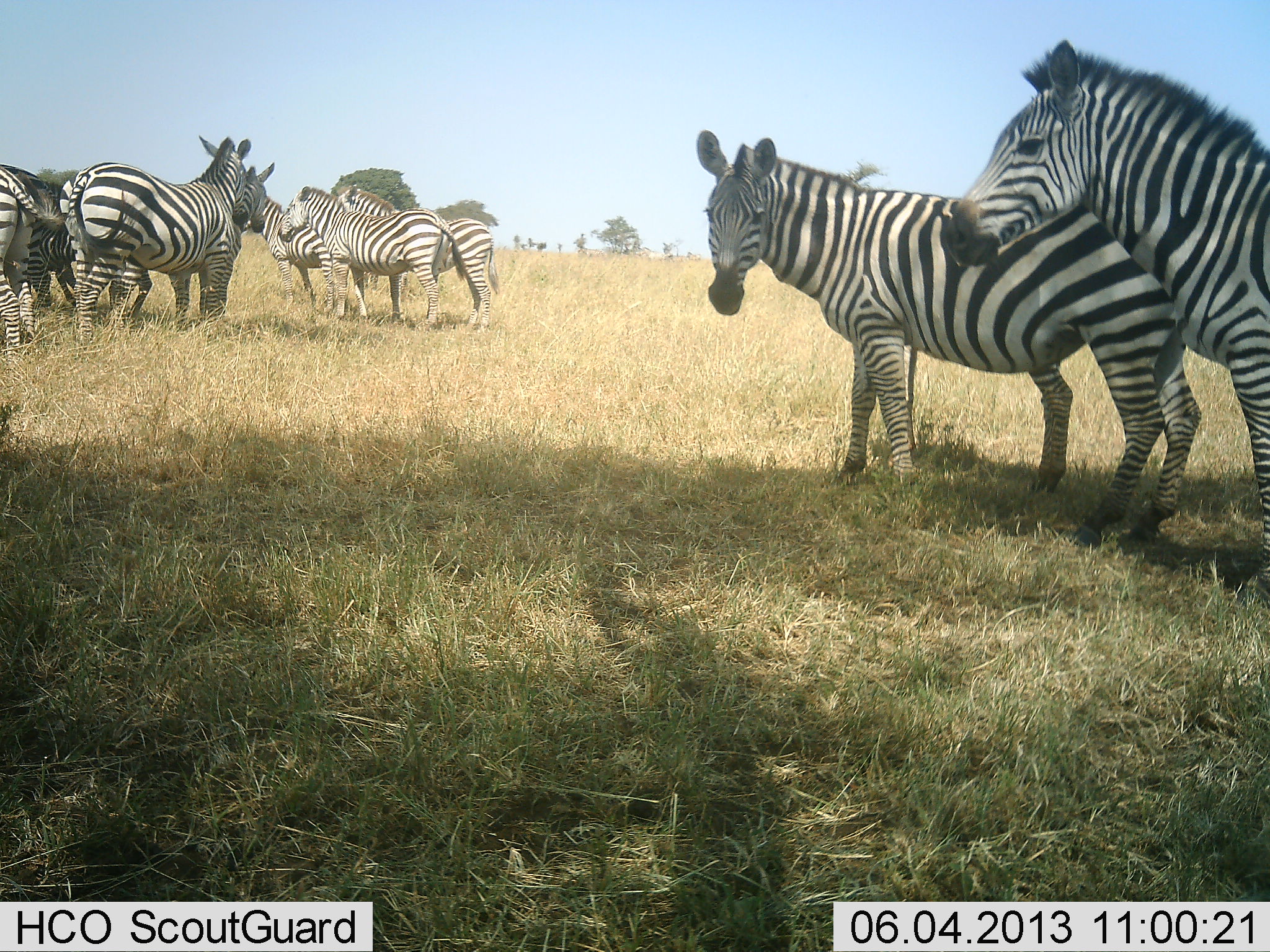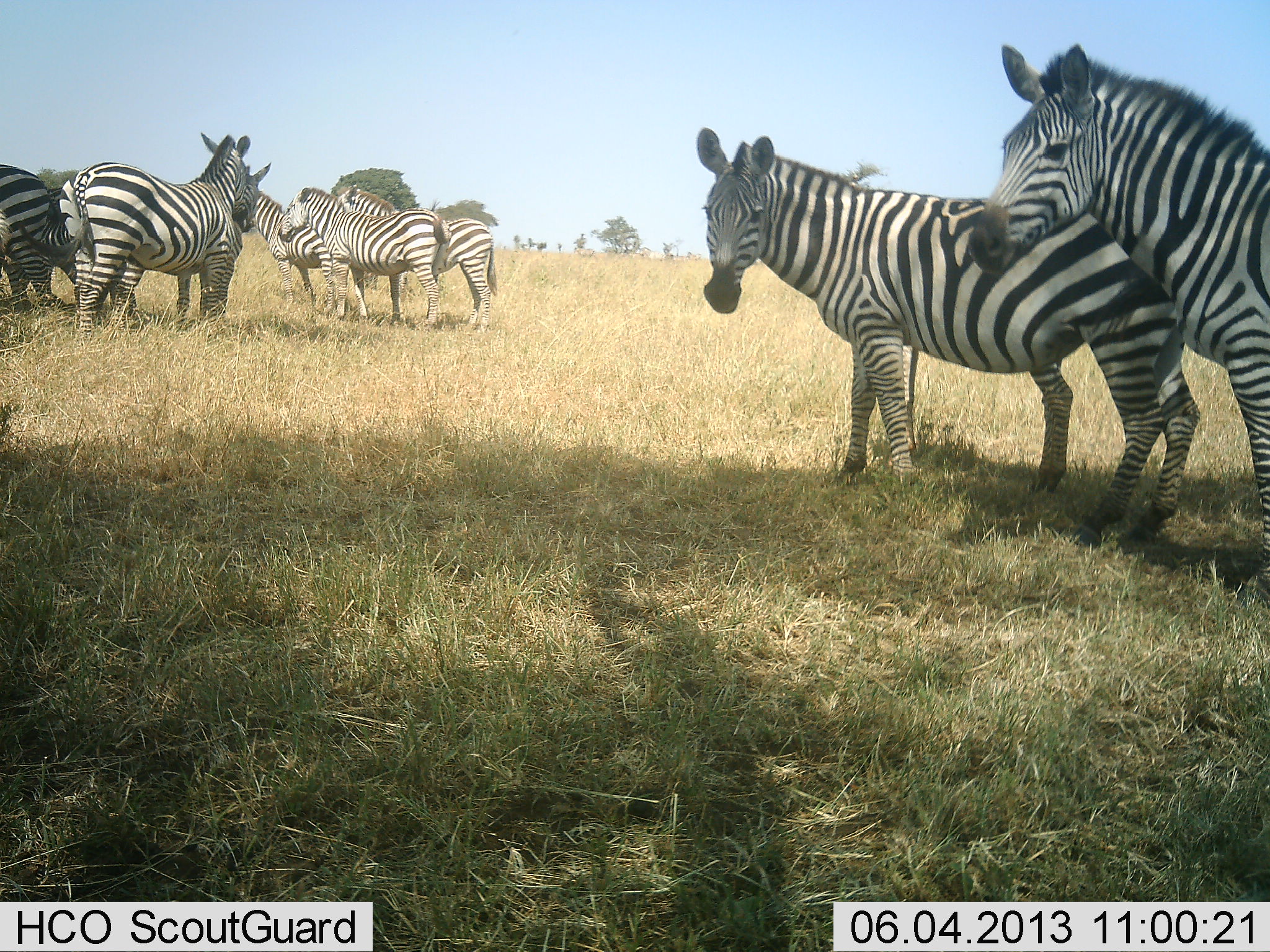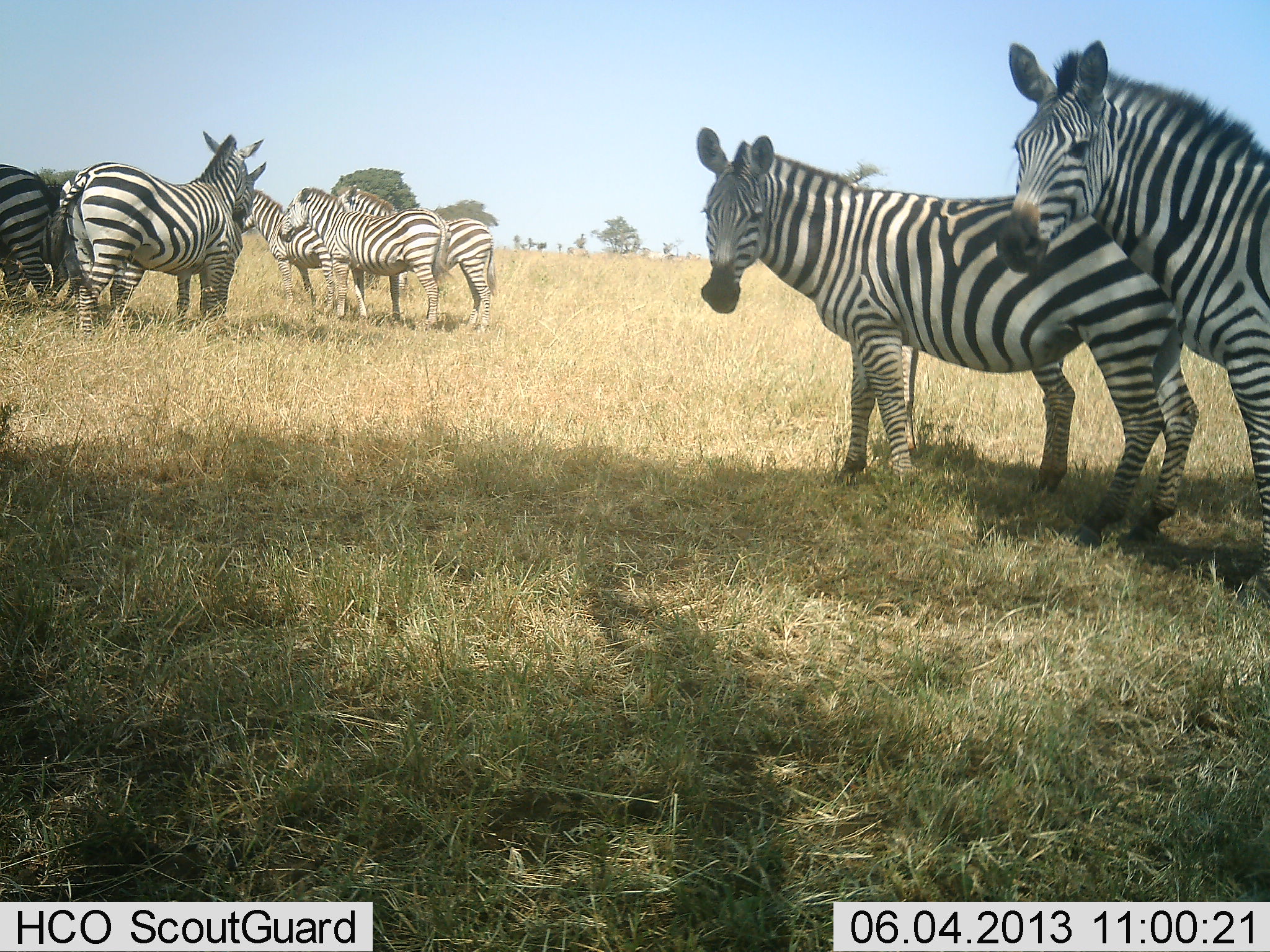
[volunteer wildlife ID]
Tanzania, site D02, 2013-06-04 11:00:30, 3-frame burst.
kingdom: Animalia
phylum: Chordata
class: Mammalia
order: Perissodactyla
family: Equidae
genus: Equus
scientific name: Equus quagga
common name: plains zebra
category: zebra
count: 8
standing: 86%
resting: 10%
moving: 24%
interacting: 31%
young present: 7%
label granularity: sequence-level